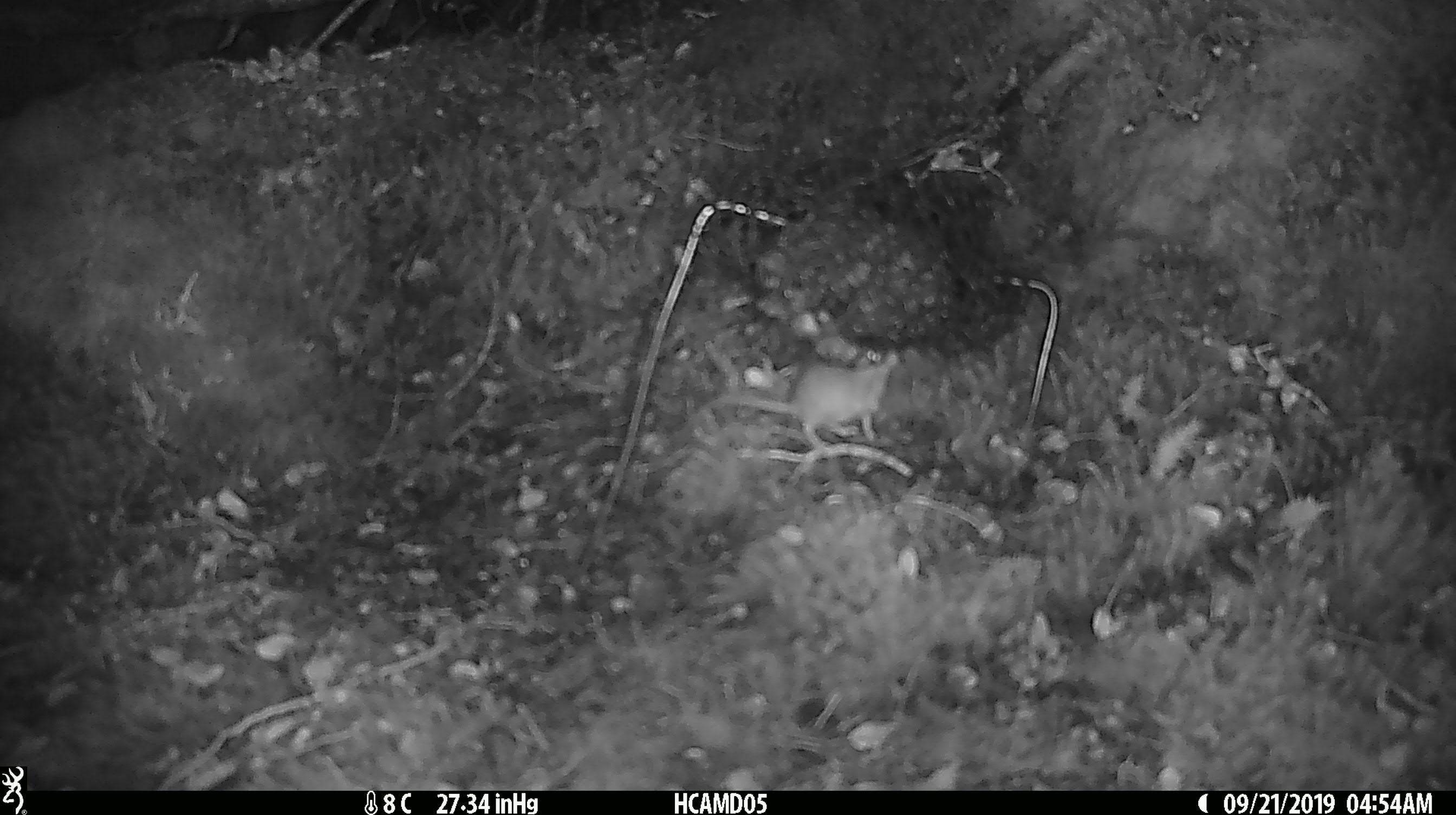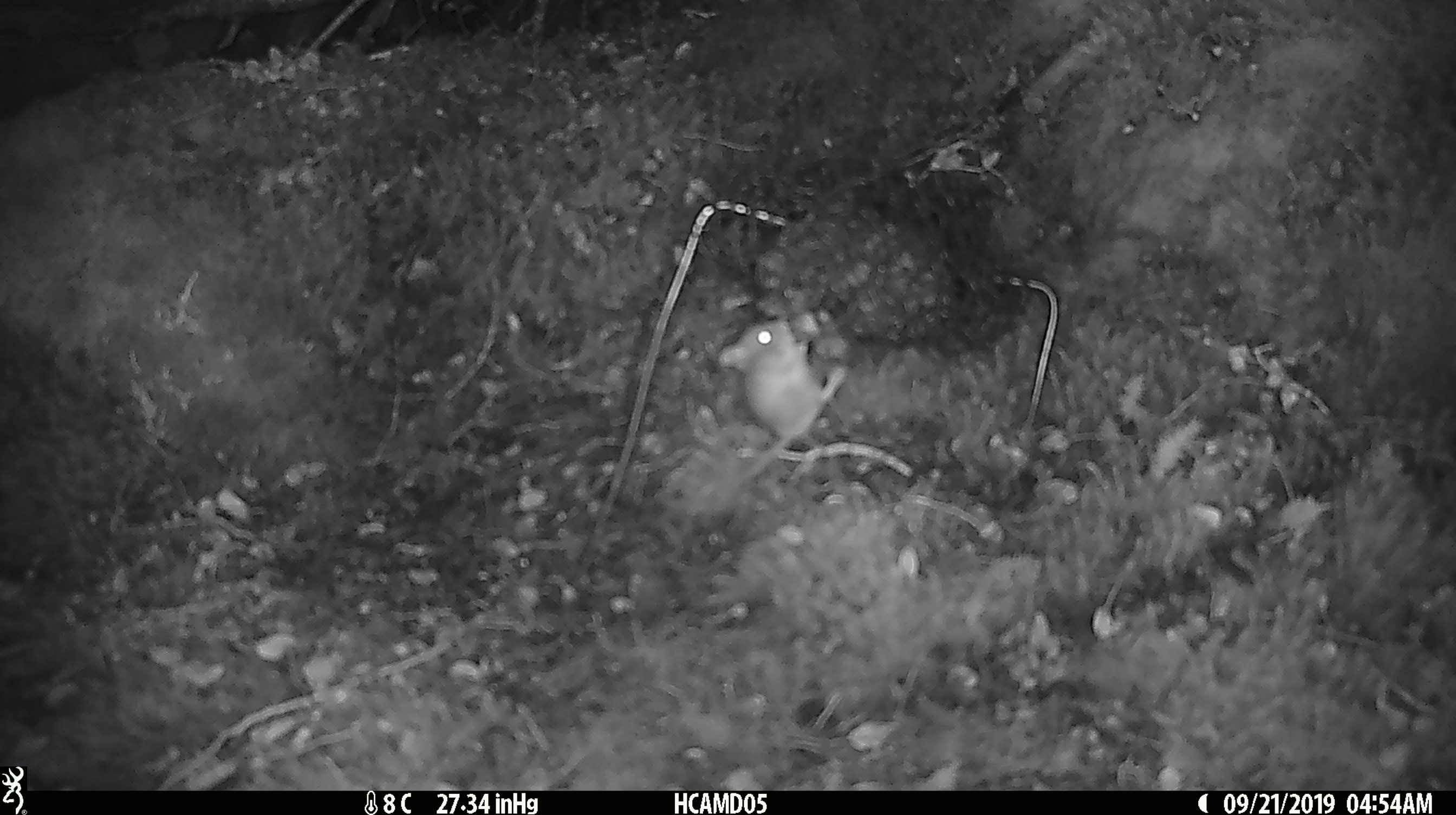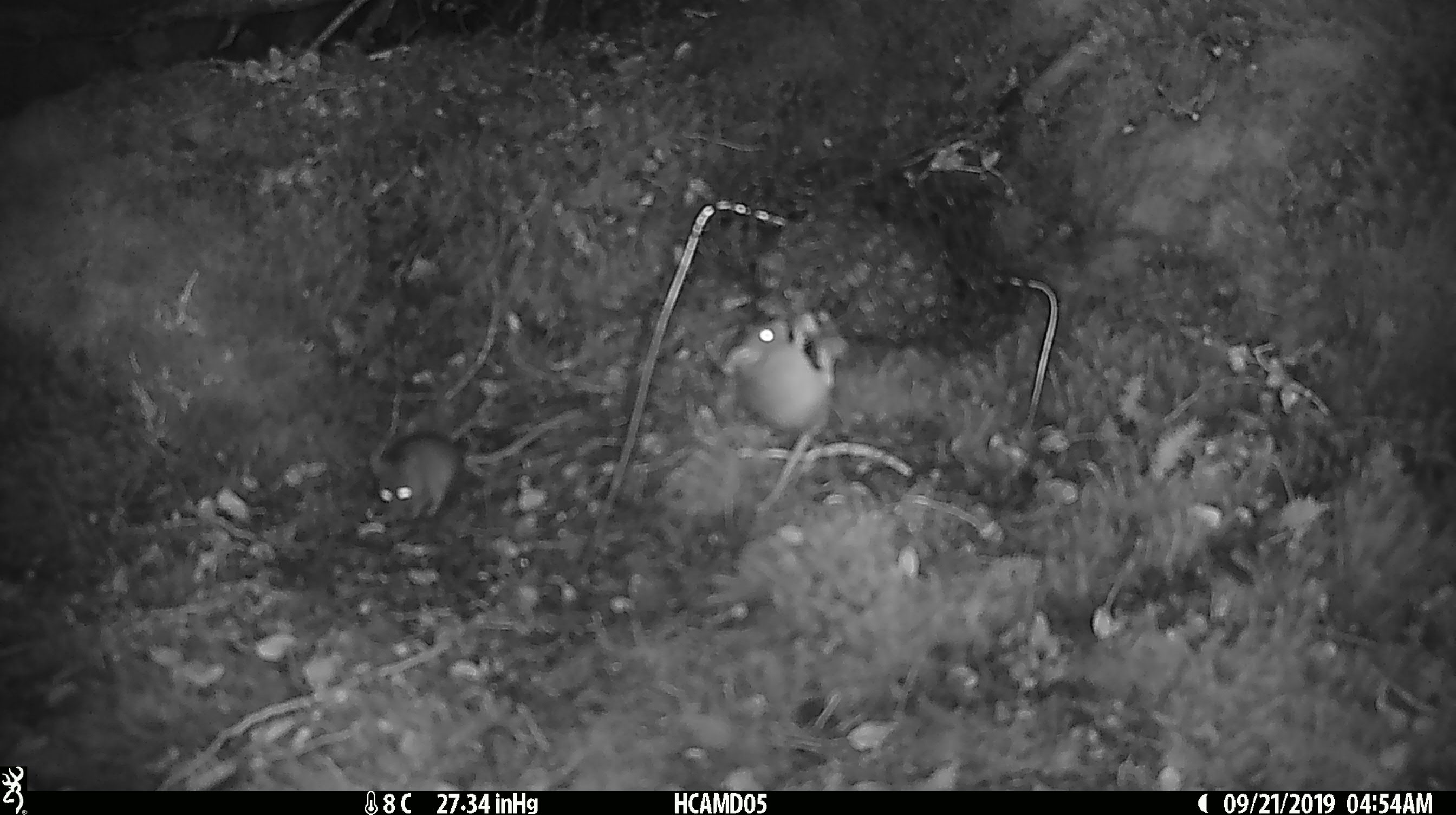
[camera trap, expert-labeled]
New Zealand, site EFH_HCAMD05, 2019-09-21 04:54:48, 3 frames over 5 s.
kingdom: Animalia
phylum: Chordata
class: Mammalia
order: Rodentia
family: Muridae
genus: Mus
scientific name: Mus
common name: mouse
Mouse (Mus).